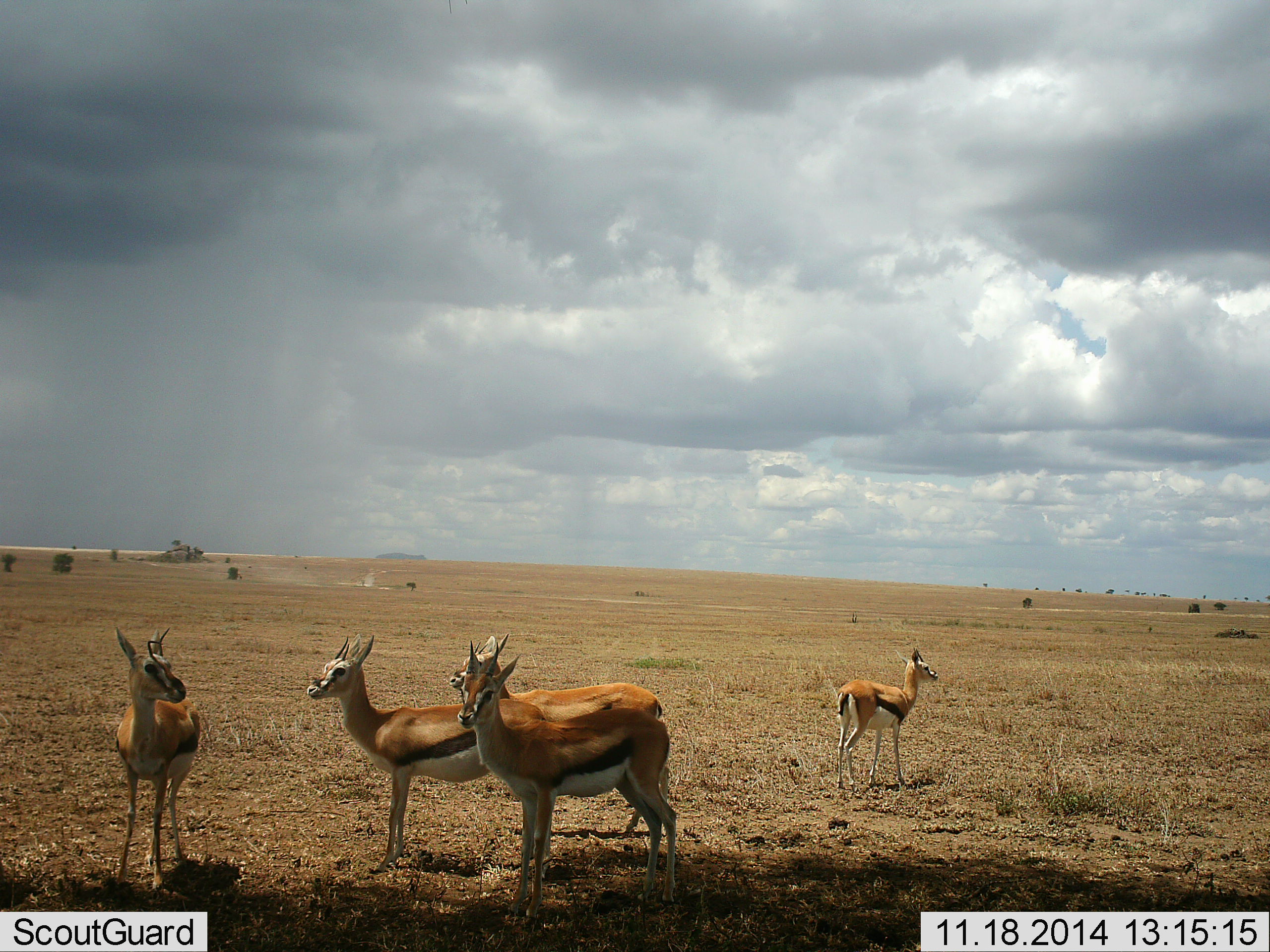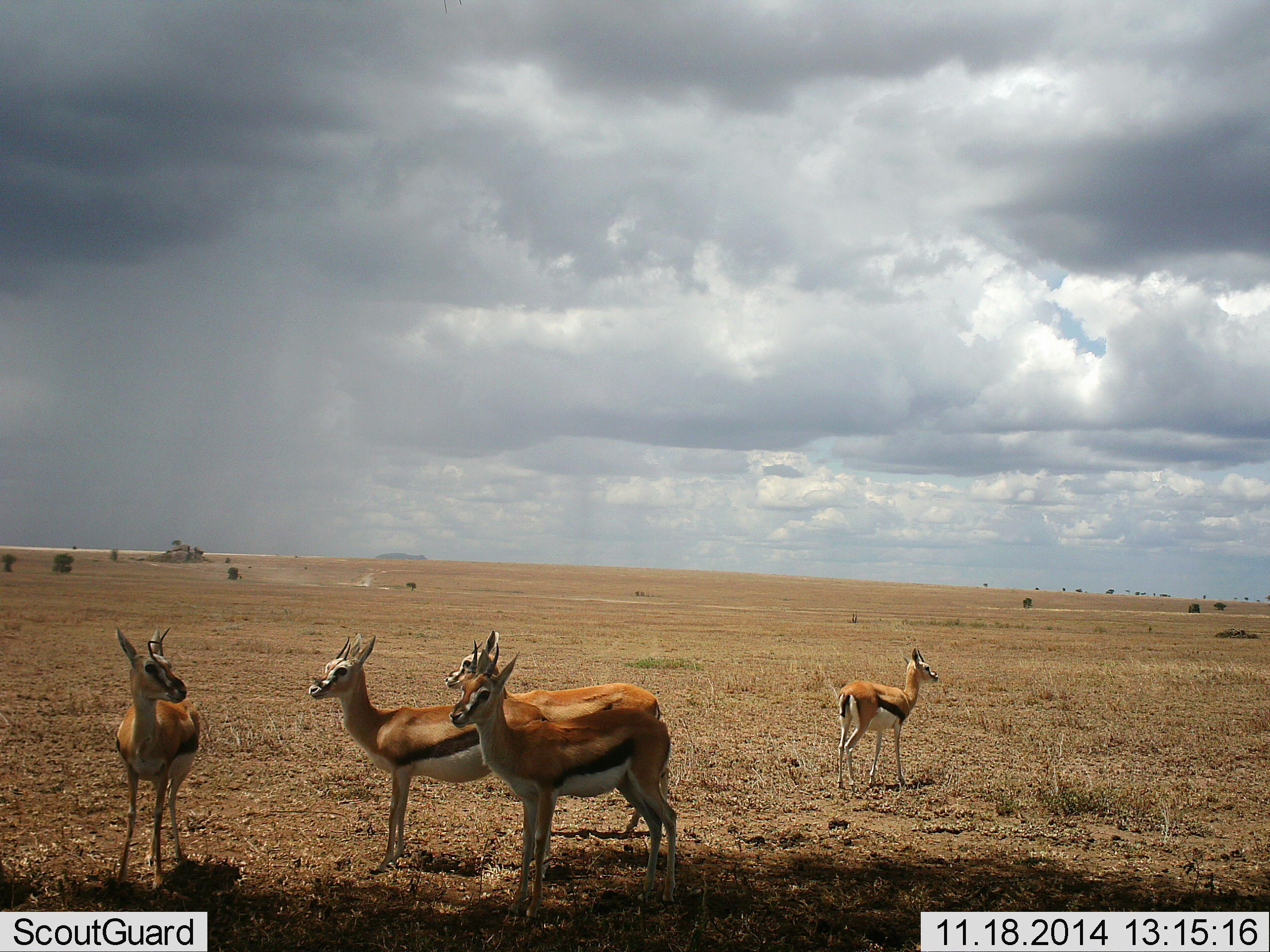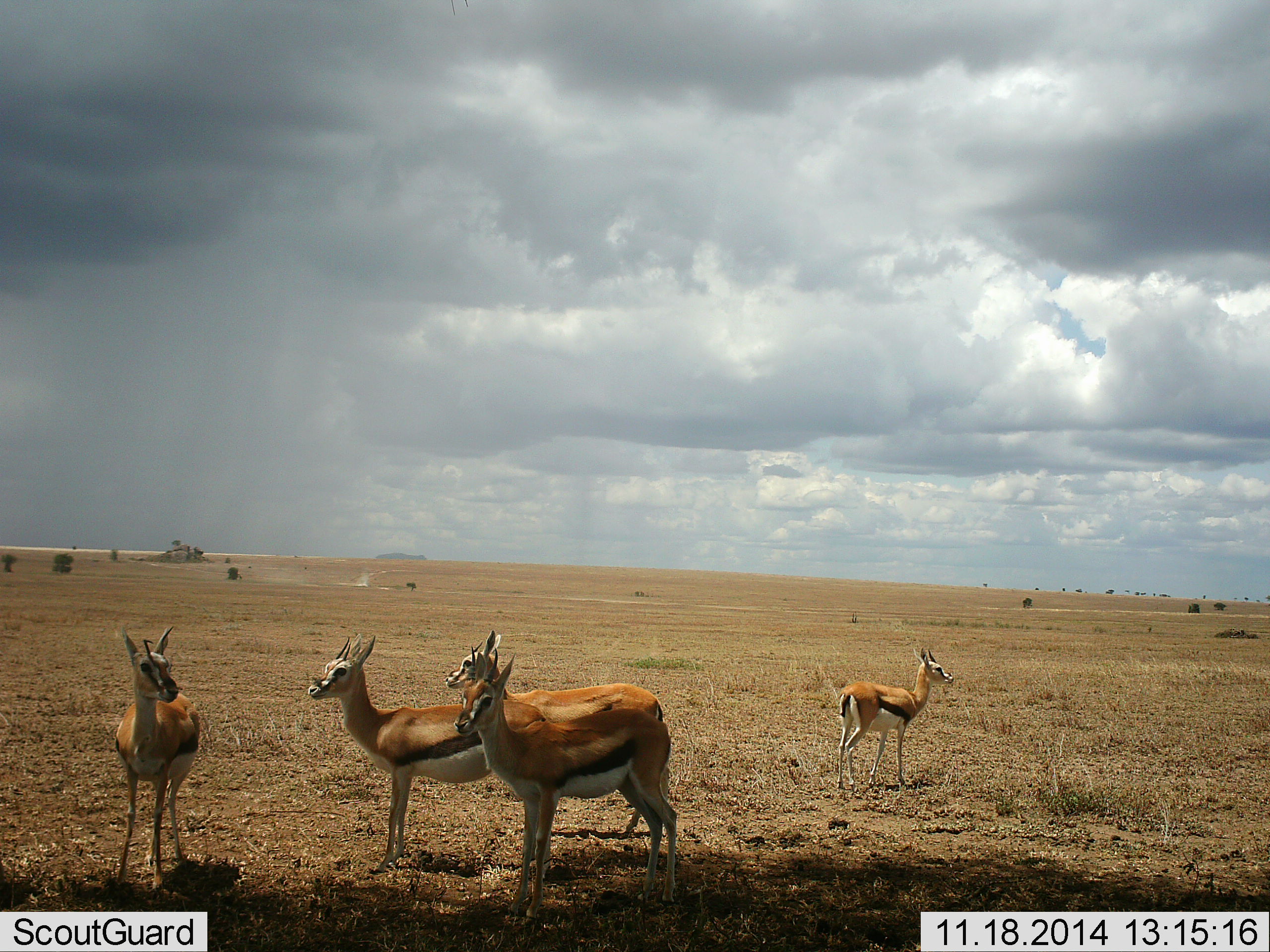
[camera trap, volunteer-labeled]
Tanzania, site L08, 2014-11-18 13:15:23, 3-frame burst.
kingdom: Animalia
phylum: Chordata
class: Mammalia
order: Artiodactyla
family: Bovidae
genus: Eudorcas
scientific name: Eudorcas thomsonii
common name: thomson's gazelle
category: gazellethomsons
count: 5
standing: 90%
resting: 0%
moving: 10%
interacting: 30%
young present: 10%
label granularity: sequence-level